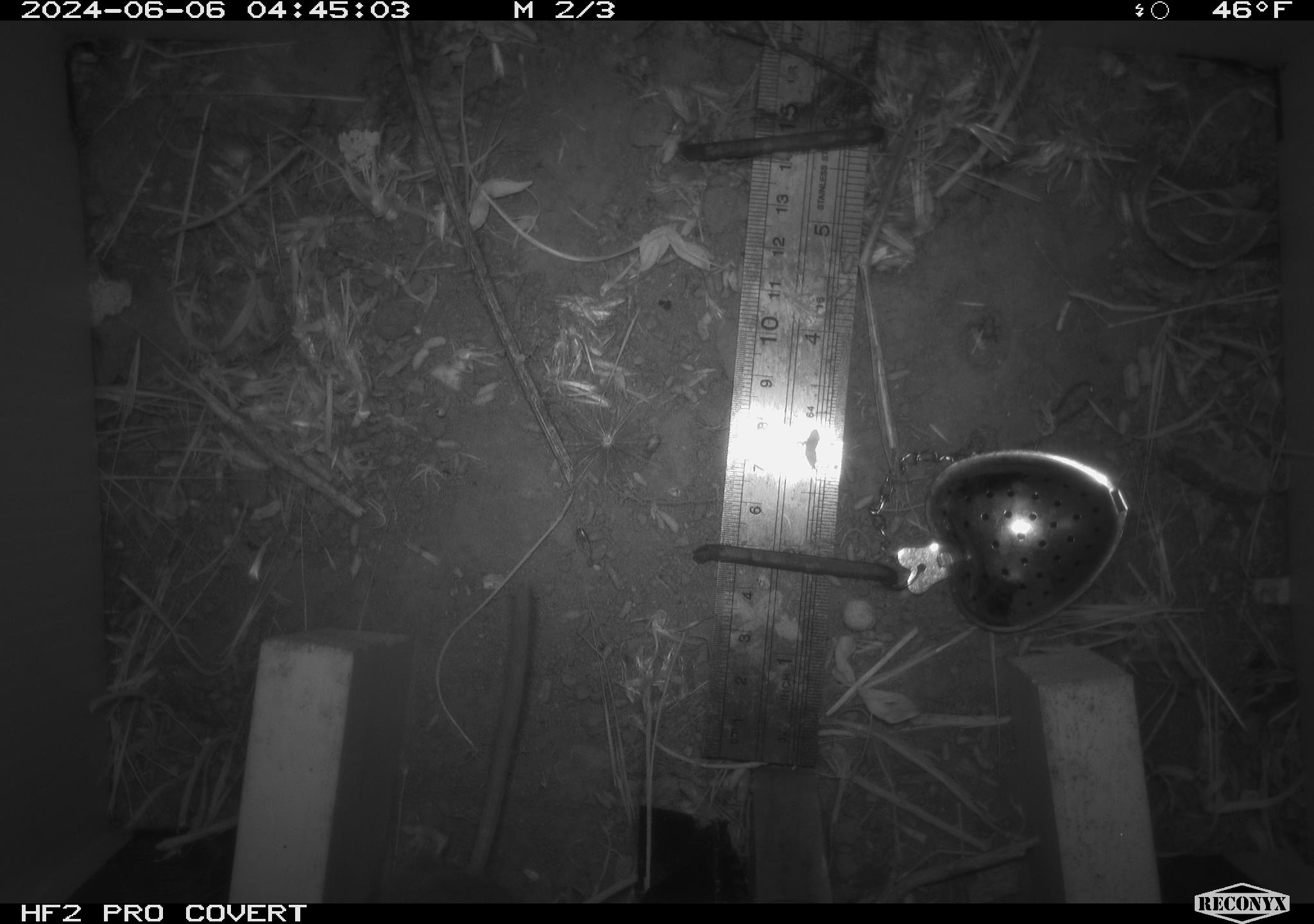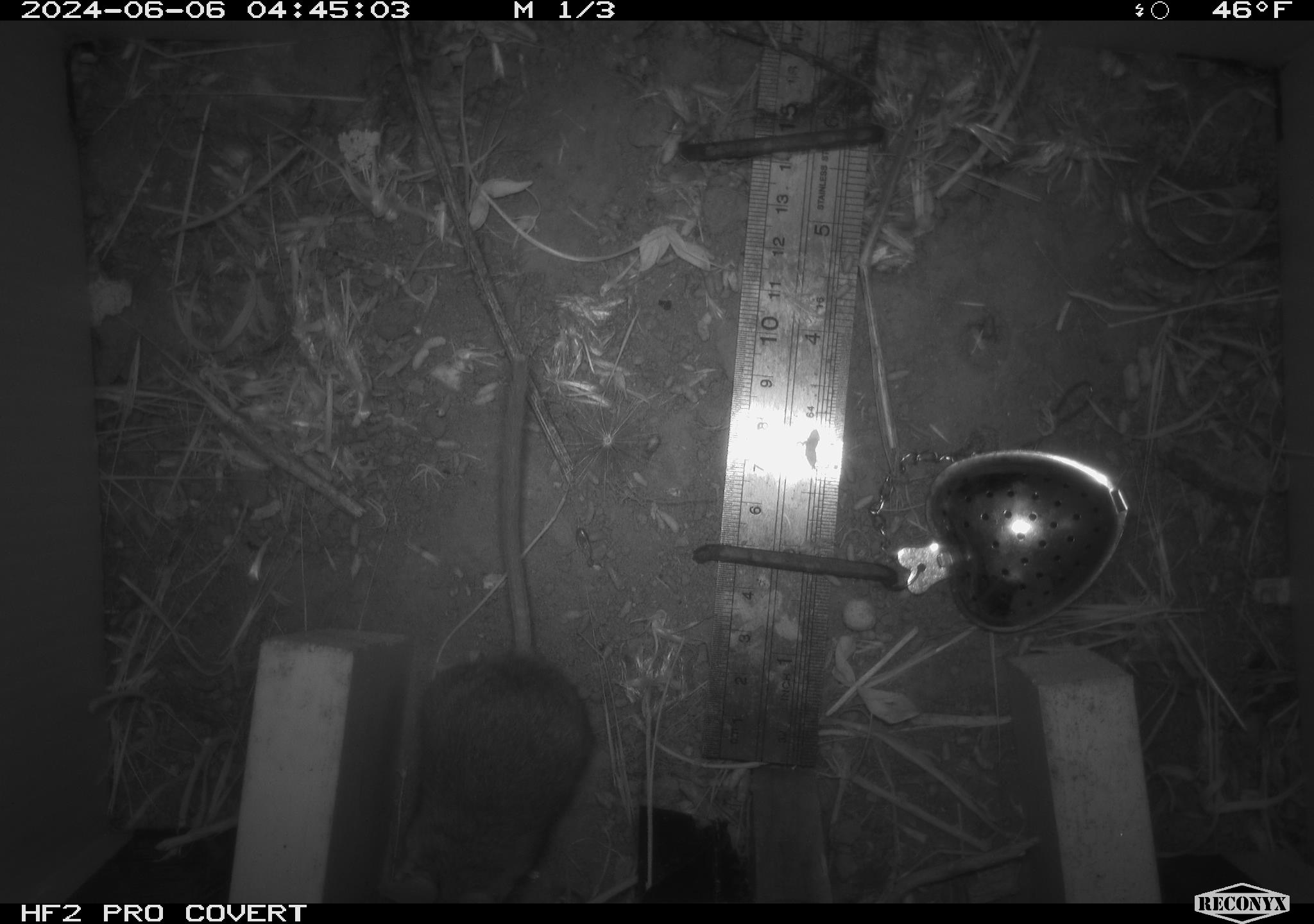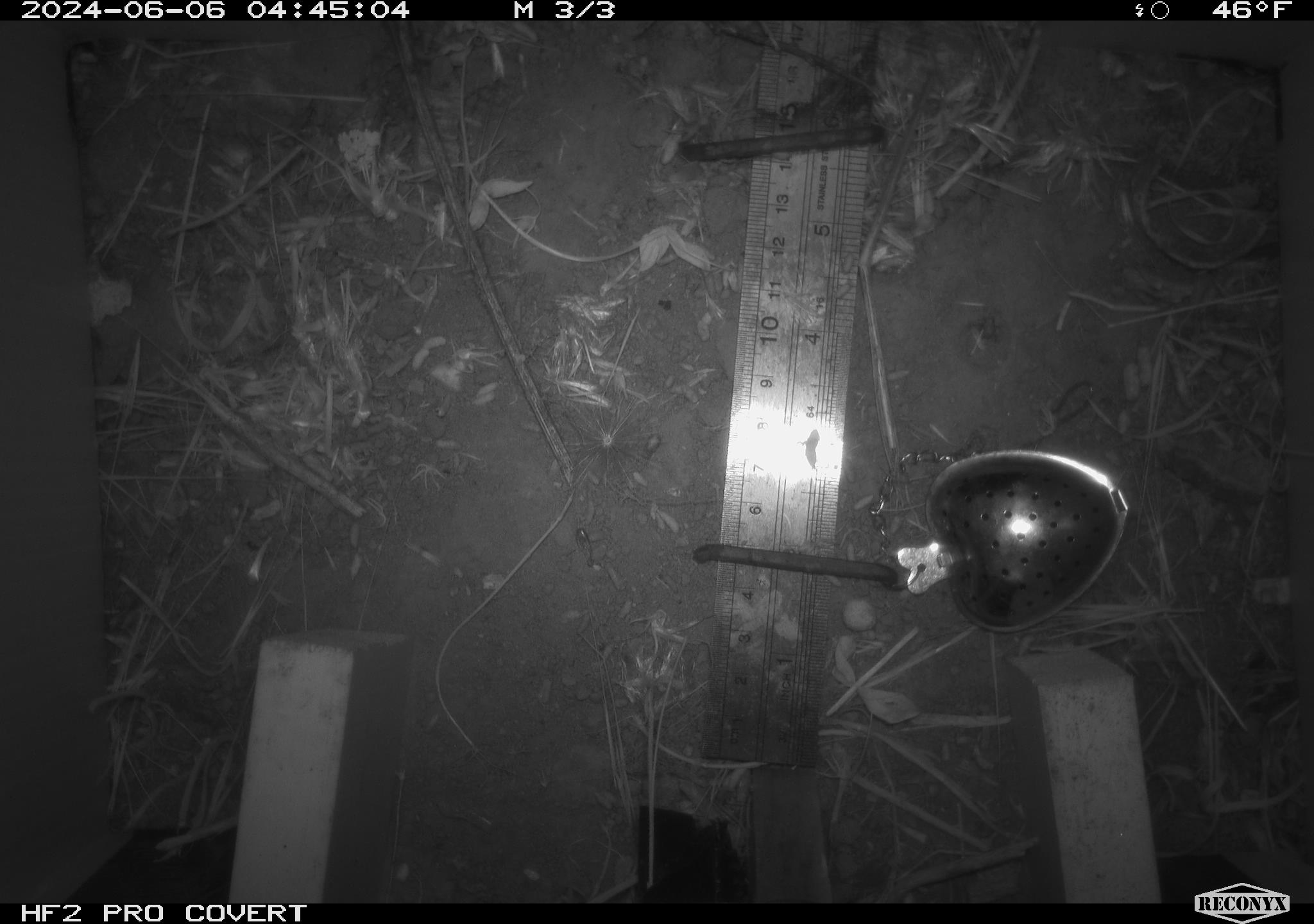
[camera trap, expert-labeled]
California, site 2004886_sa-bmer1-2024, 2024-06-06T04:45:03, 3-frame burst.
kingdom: Animalia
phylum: Chordata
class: Mammalia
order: Rodentia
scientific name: Rodentia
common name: mouse species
Mouse species (Rodentia).